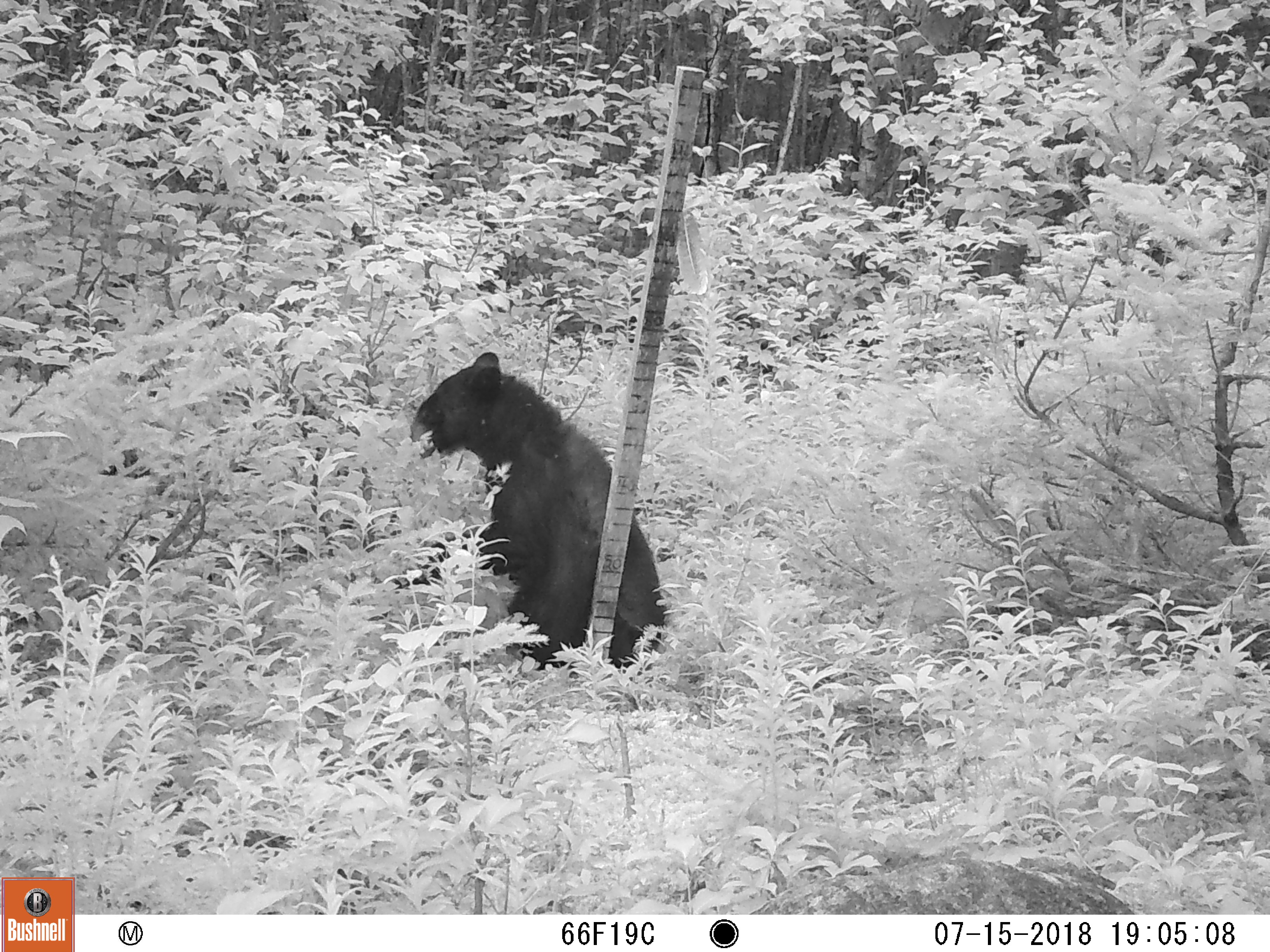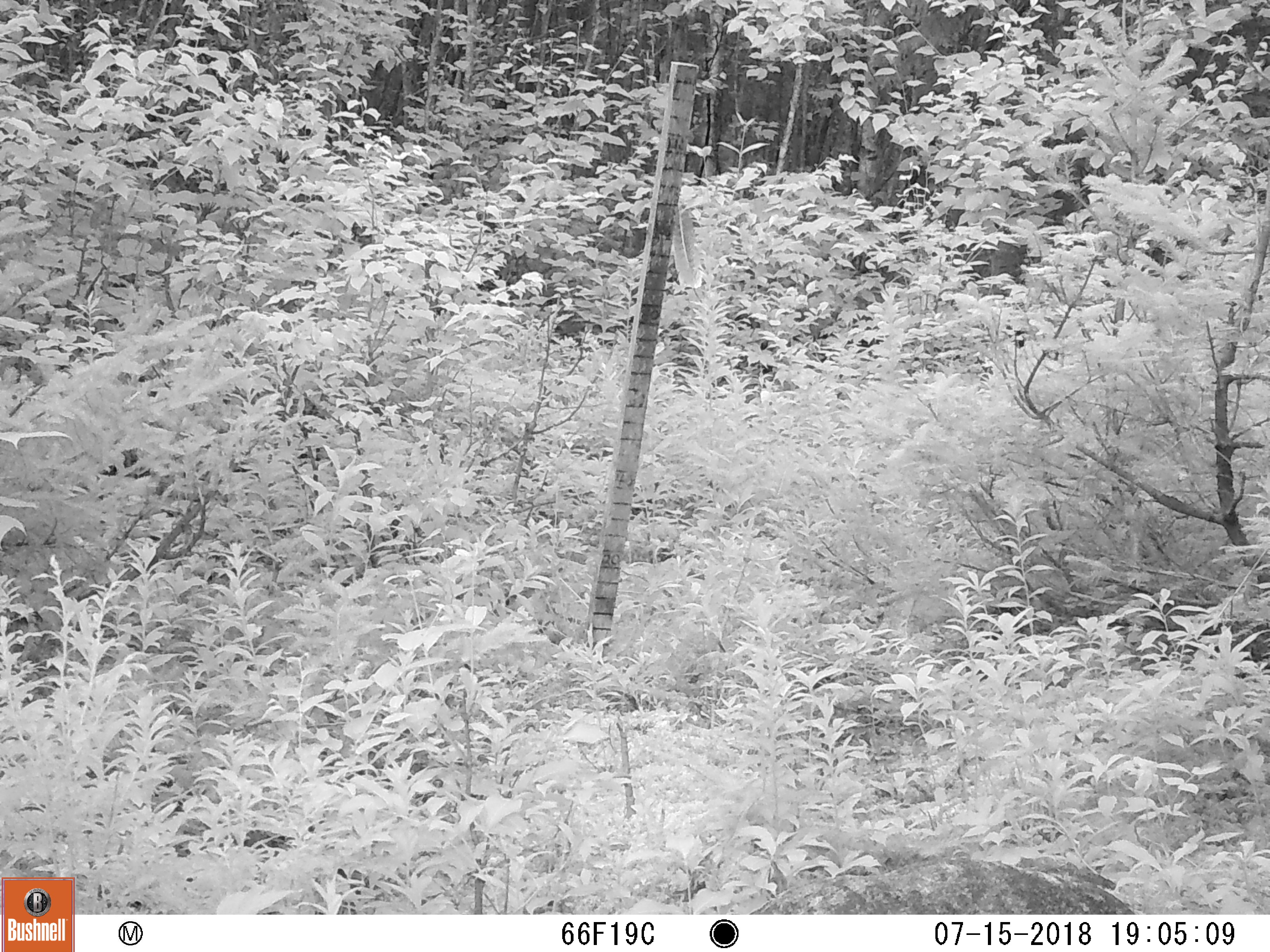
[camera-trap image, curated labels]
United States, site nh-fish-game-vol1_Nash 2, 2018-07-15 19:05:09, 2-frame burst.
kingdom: Animalia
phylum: Chordata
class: Mammalia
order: Carnivora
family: Ursidae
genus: Ursus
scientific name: Ursus americanus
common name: black bear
Black bear (Ursus americanus).